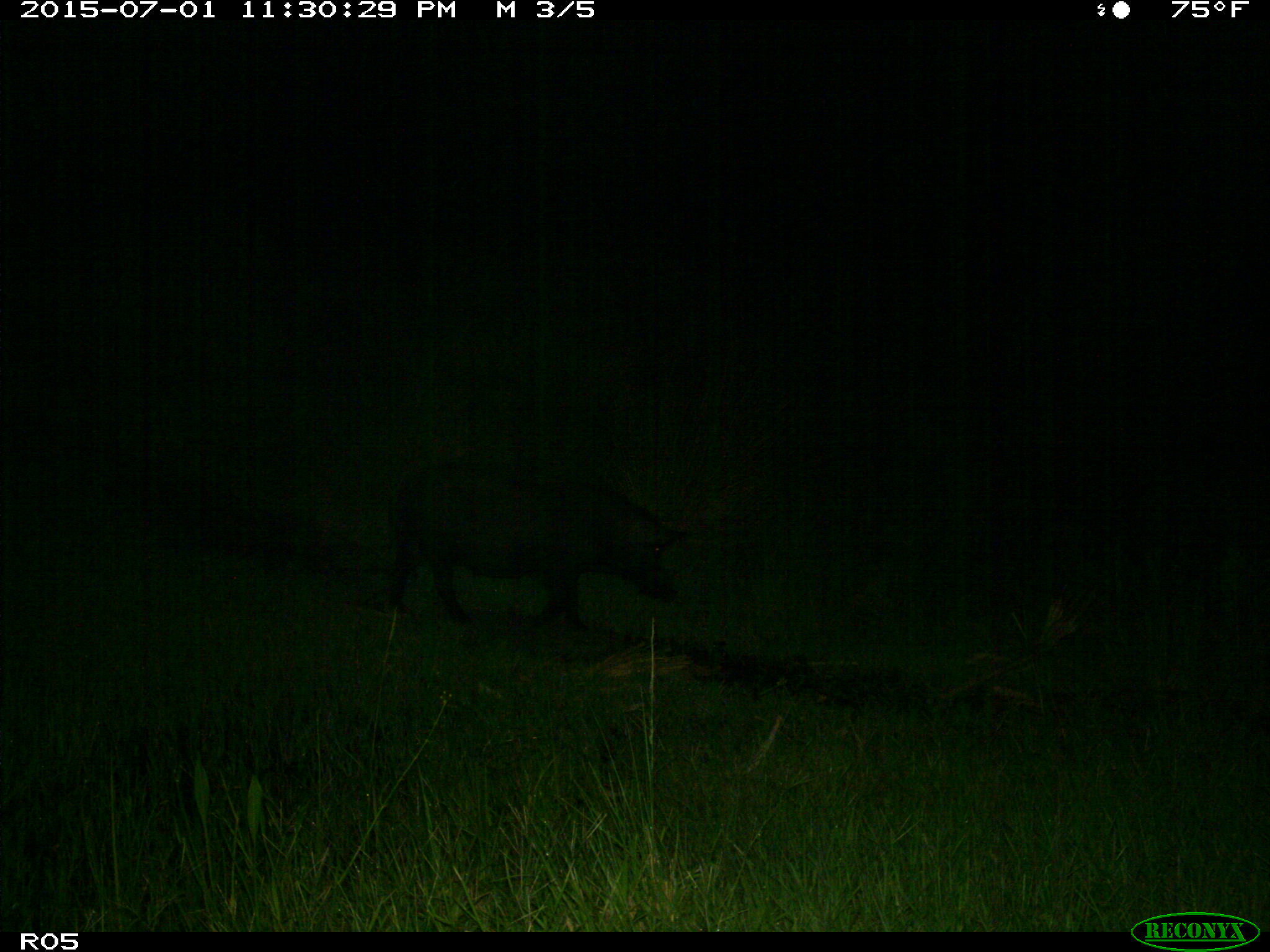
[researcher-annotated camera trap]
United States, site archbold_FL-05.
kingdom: Animalia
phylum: Chordata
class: Mammalia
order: Artiodactyla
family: Suidae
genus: Sus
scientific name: Sus scrofa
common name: wild boar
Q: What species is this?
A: Sus scrofa (wild boar).